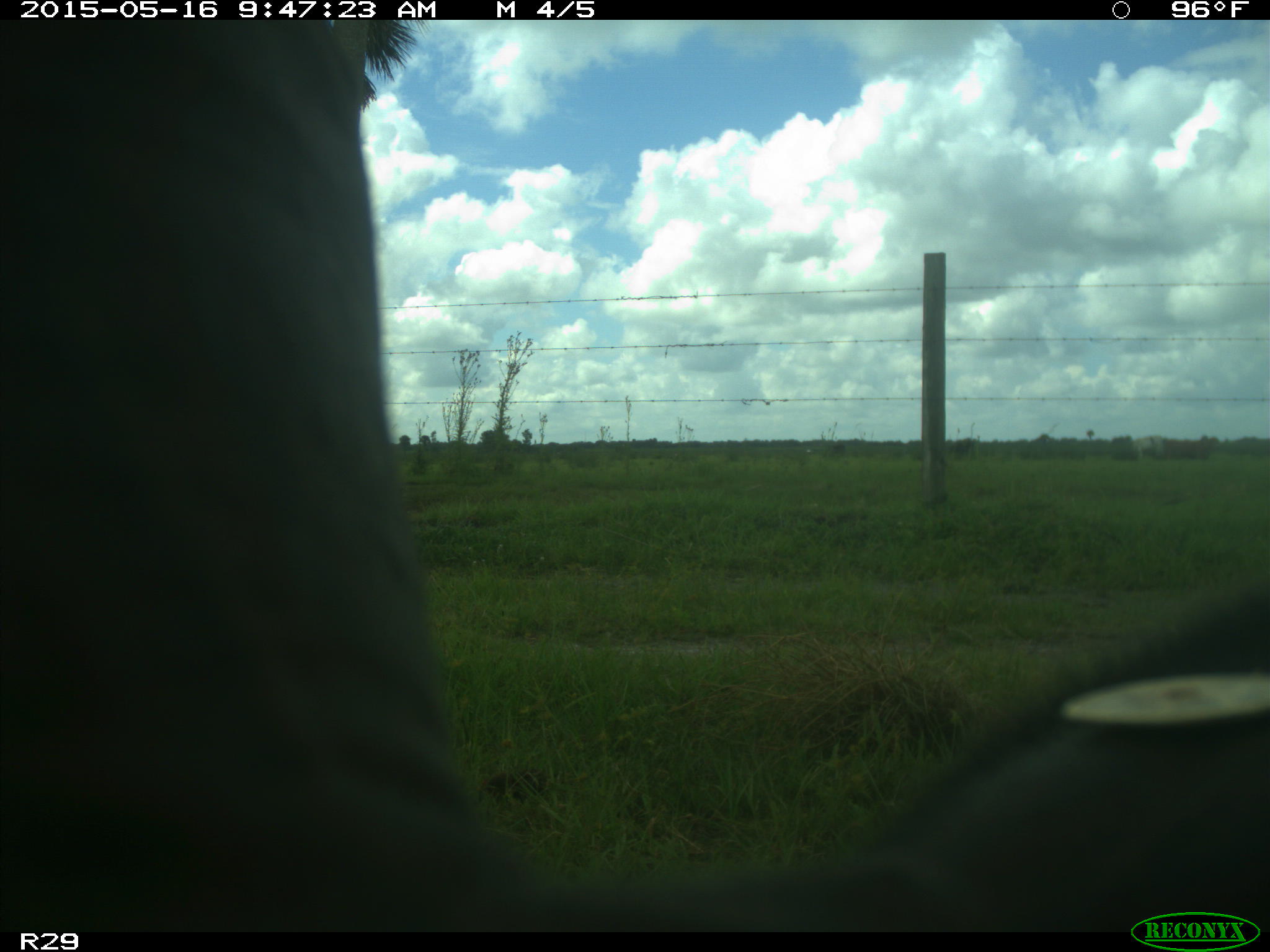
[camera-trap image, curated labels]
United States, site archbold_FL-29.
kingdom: Animalia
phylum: Chordata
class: Mammalia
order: Artiodactyla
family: Bovidae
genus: Bos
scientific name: Bos taurus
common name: domestic cow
Bos taurus (domestic cow).